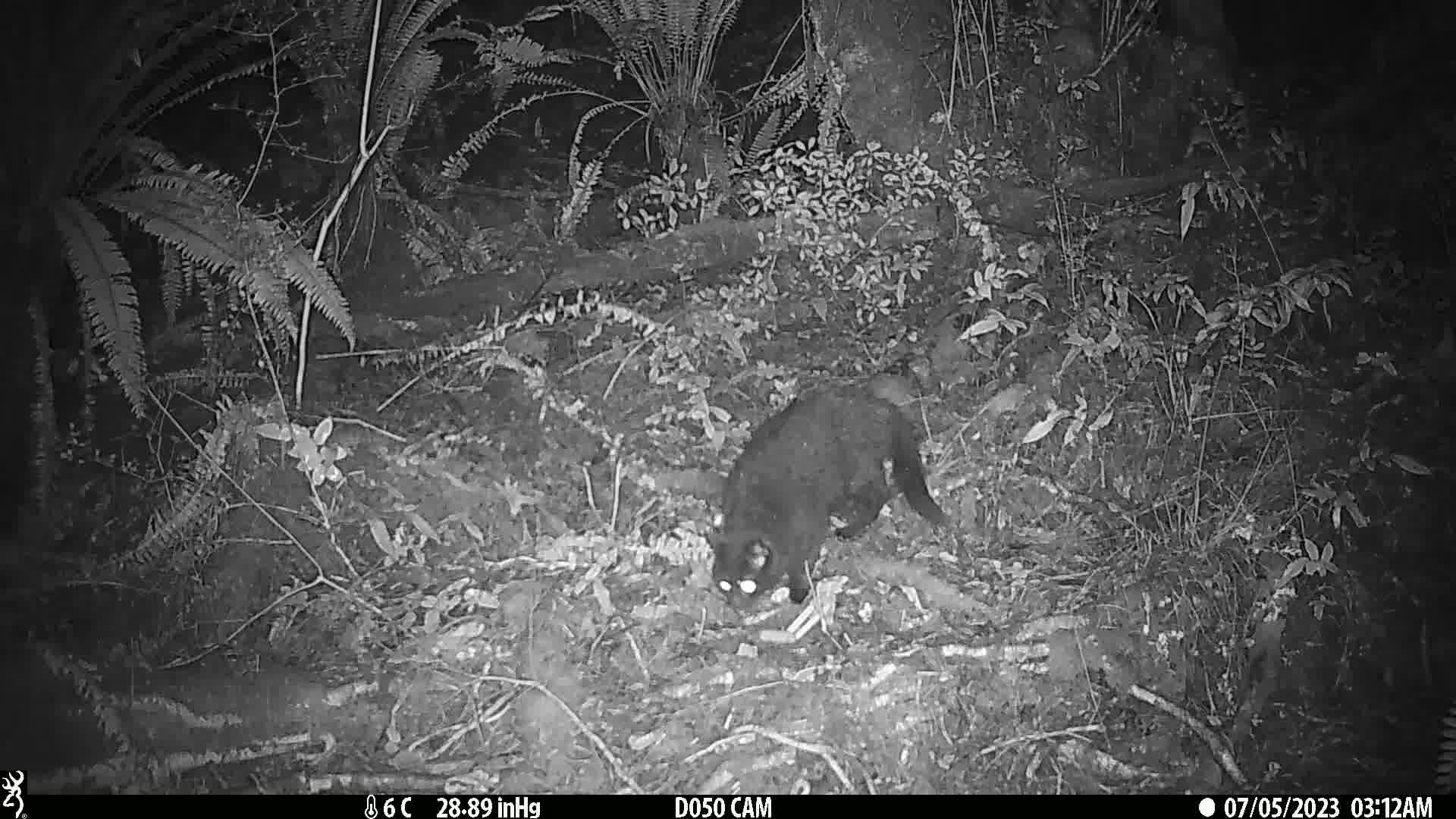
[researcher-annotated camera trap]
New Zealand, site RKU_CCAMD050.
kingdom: Animalia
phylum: Chordata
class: Mammalia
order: Carnivora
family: Felidae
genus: Felis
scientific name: Felis catus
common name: domestic cat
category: cat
Cat (domestic cat) (Felis catus).